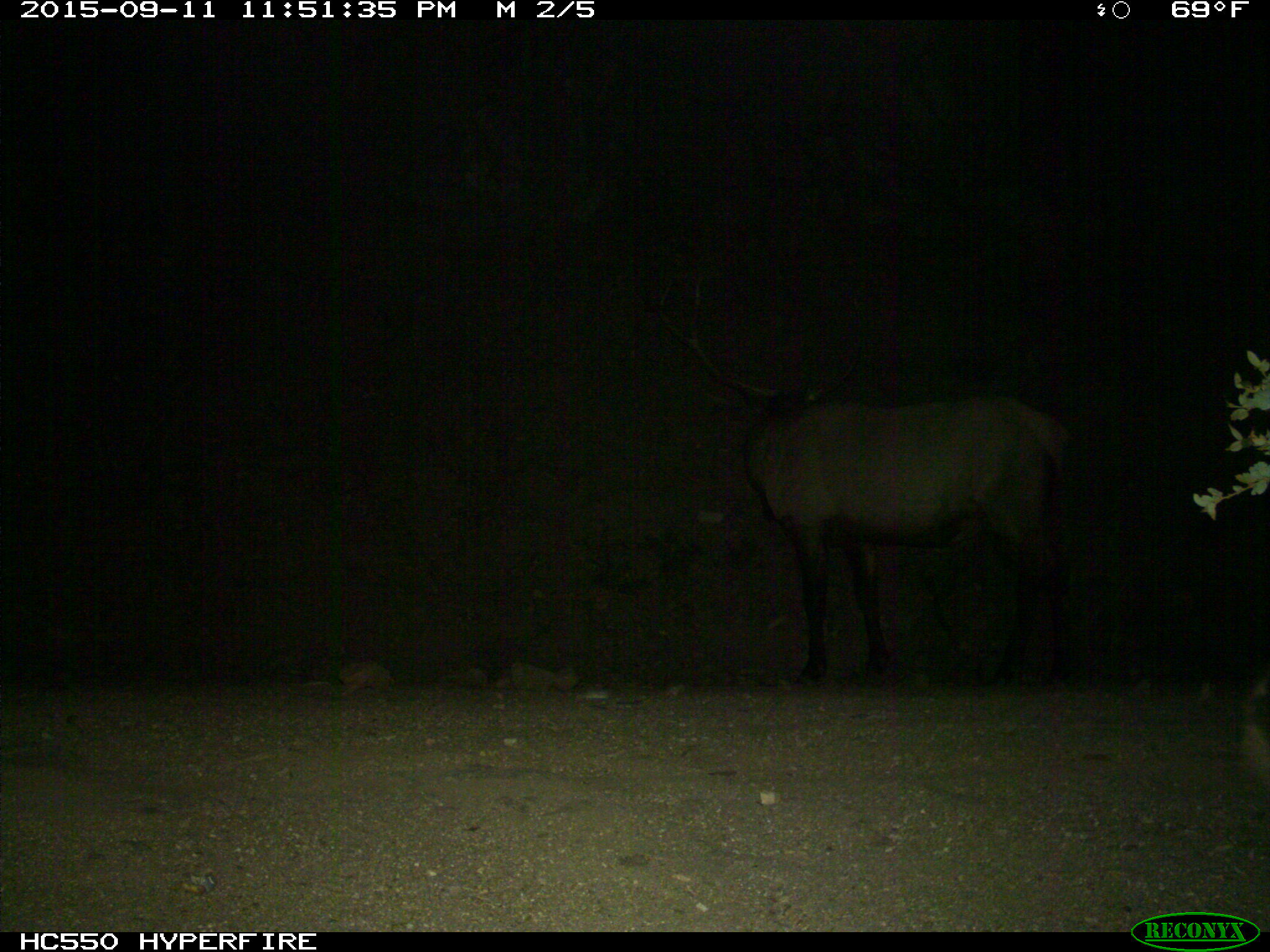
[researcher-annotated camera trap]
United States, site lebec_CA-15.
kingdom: Animalia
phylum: Chordata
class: Mammalia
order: Artiodactyla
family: Cervidae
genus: Cervus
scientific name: Cervus canadensis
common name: elk